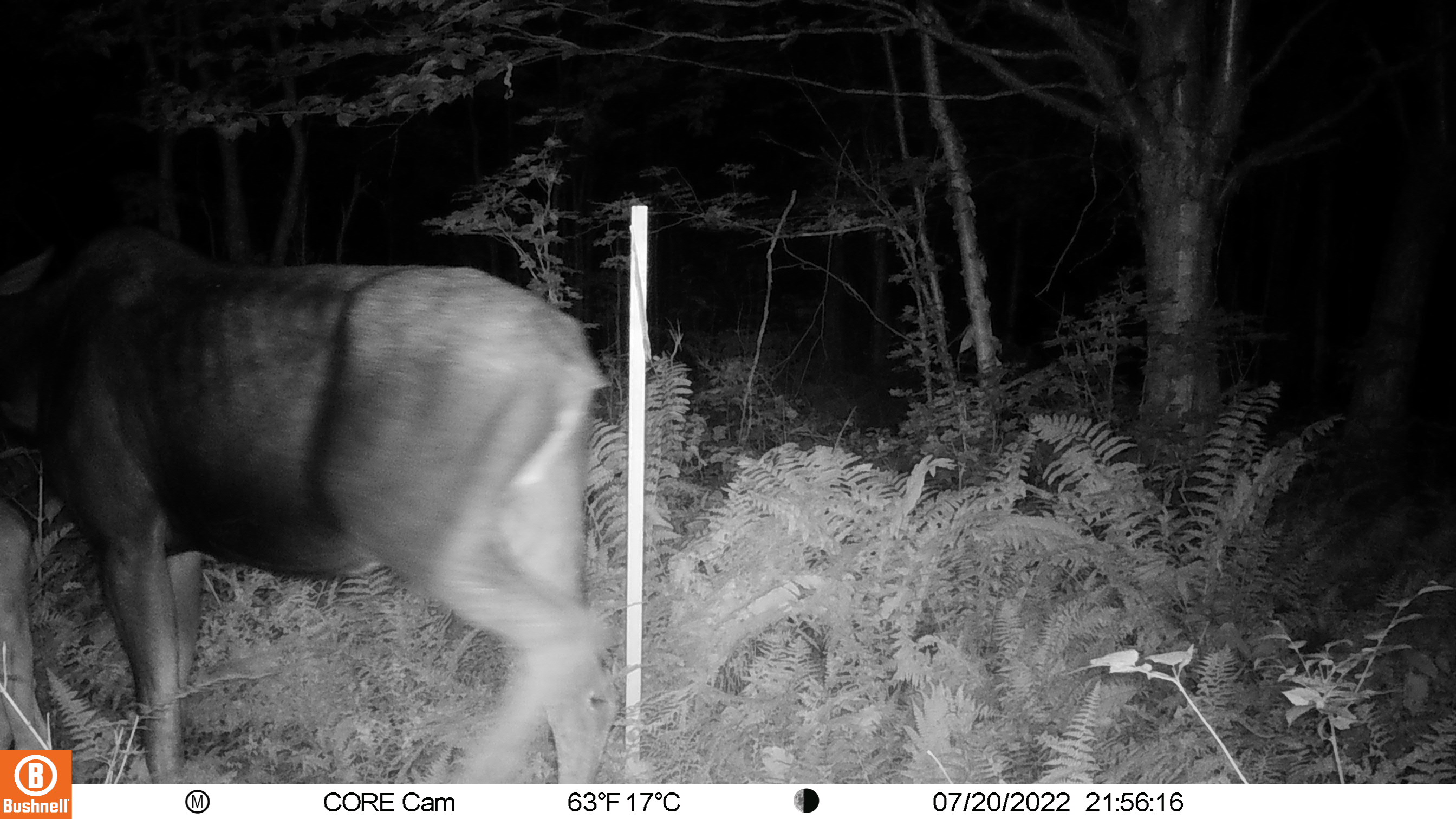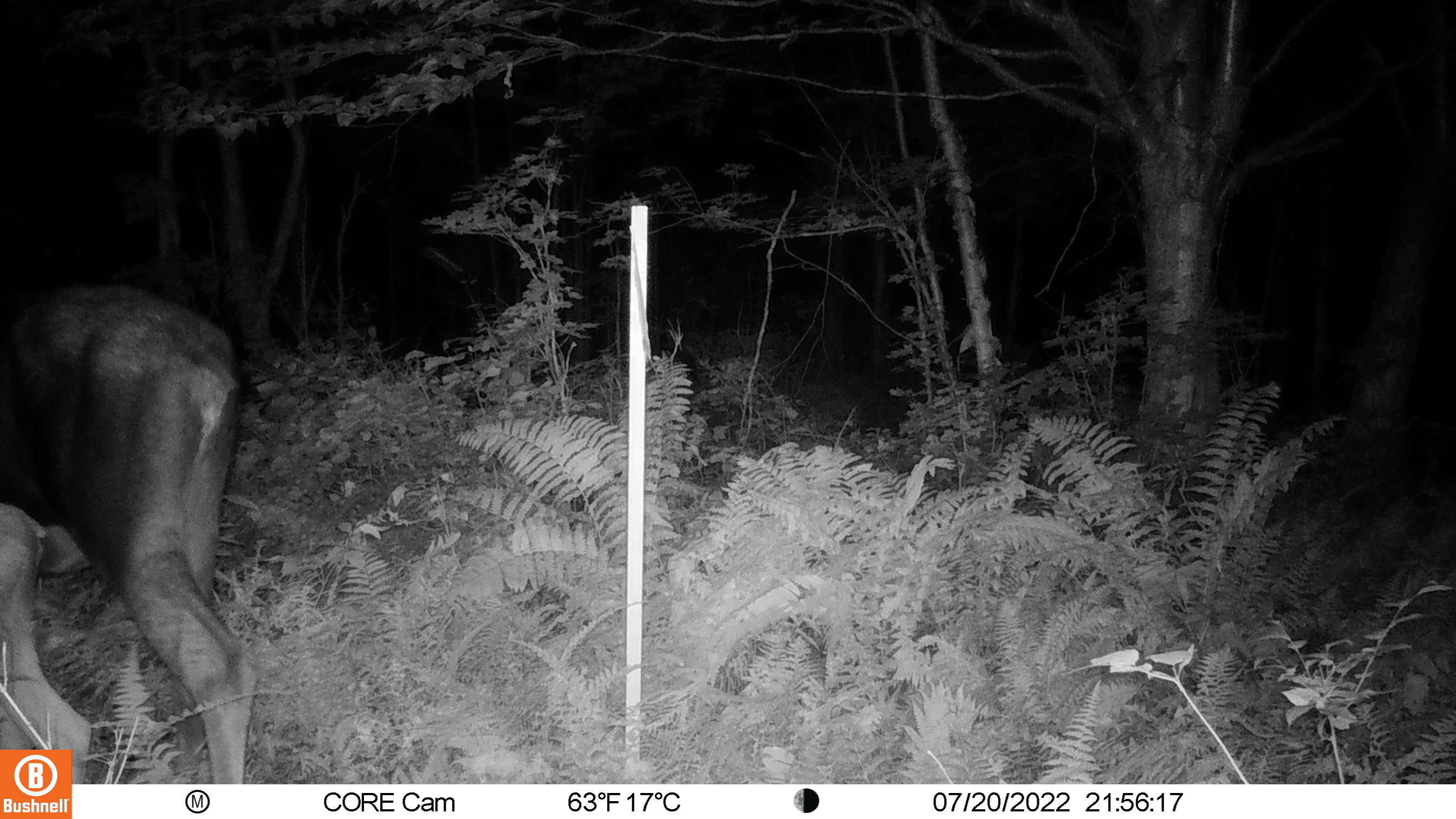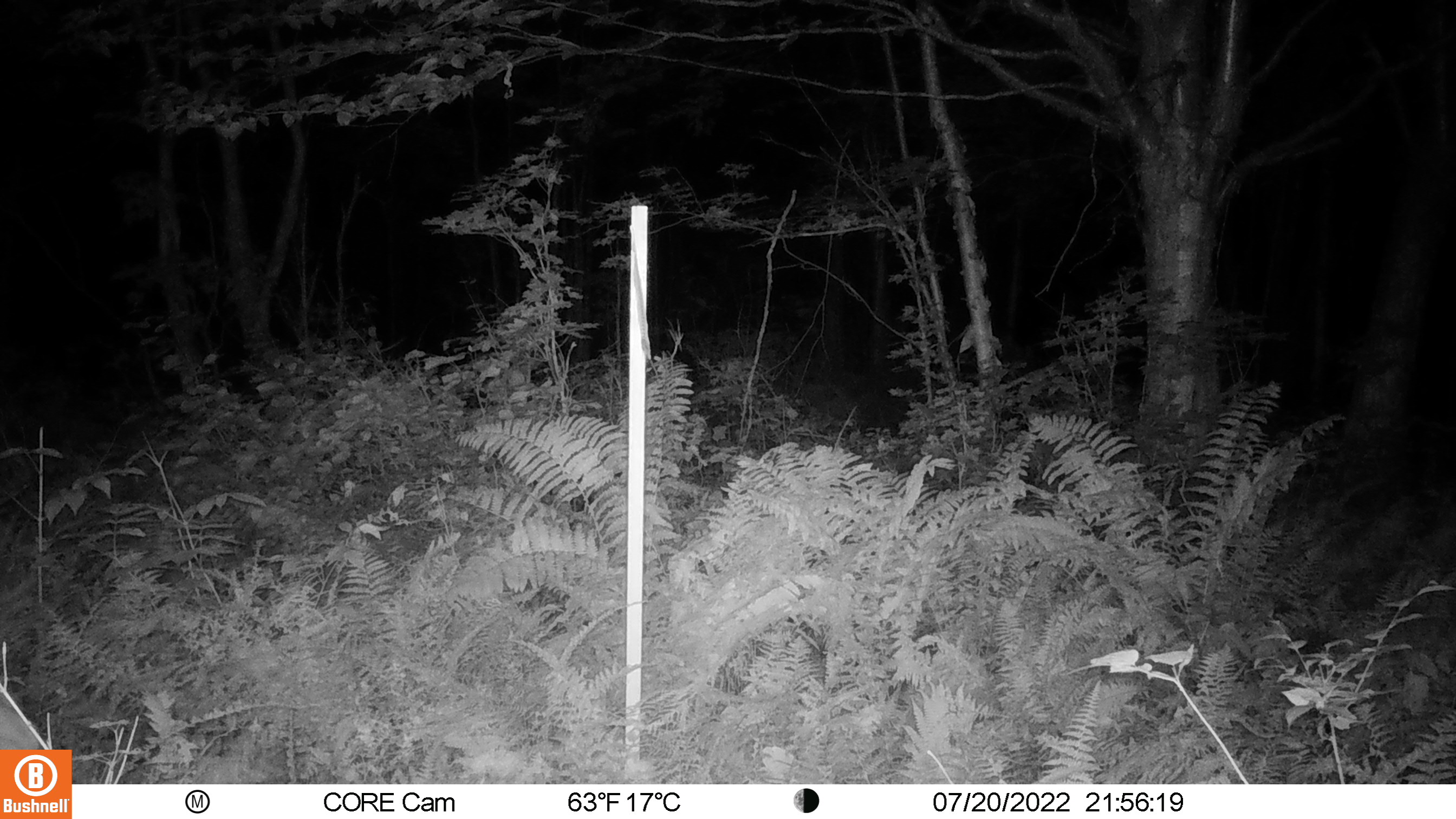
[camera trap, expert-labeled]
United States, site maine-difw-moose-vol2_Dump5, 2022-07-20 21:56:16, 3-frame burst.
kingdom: Animalia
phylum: Chordata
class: Mammalia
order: Artiodactyla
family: Cervidae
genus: Alces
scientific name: Alces alces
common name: moose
Moose (Alces alces).